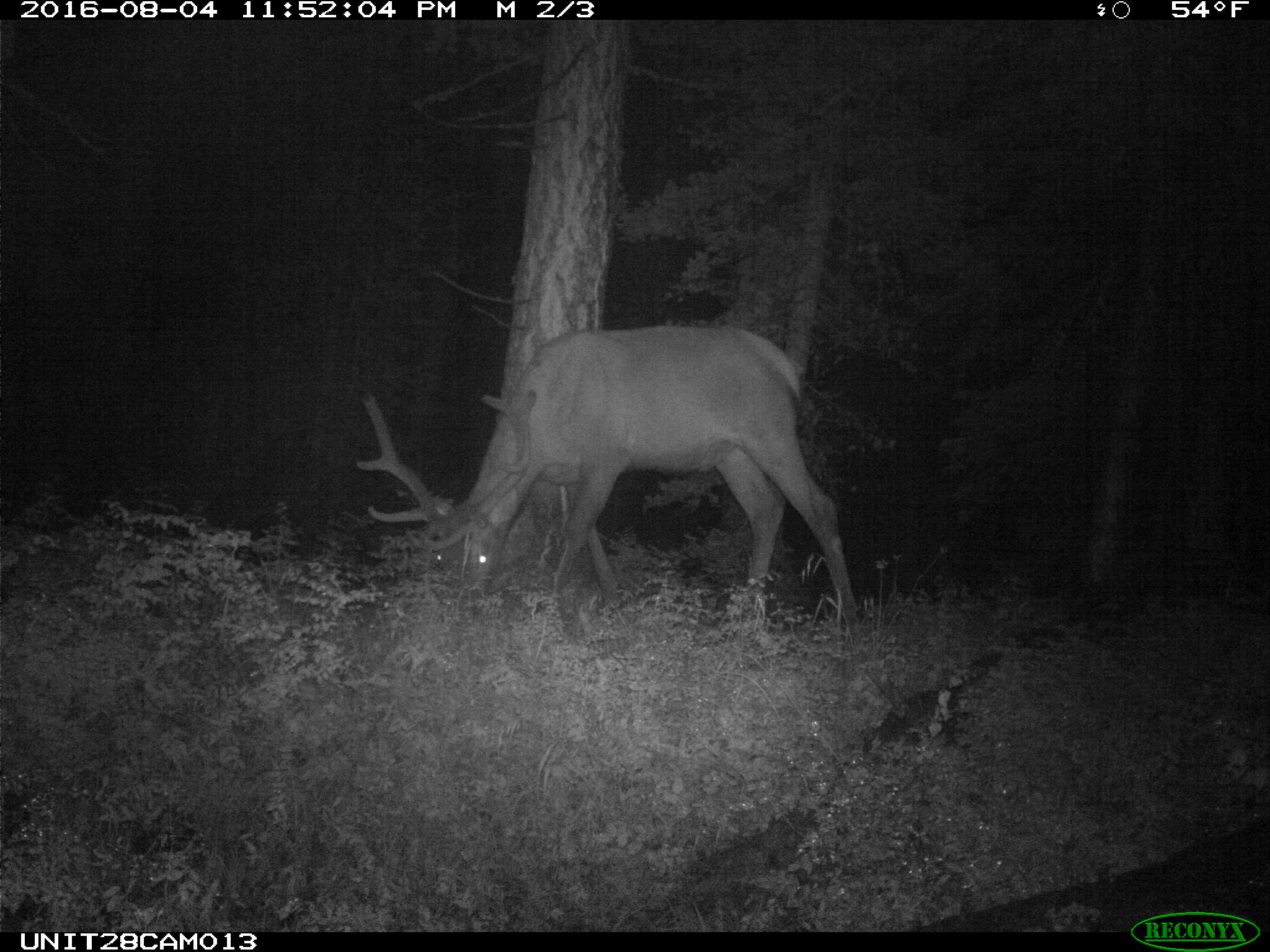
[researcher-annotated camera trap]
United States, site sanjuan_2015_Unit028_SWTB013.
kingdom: Animalia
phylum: Chordata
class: Mammalia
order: Artiodactyla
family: Cervidae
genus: Cervus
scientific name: Cervus elaphus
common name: red deer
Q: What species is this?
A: Cervus elaphus (red deer).